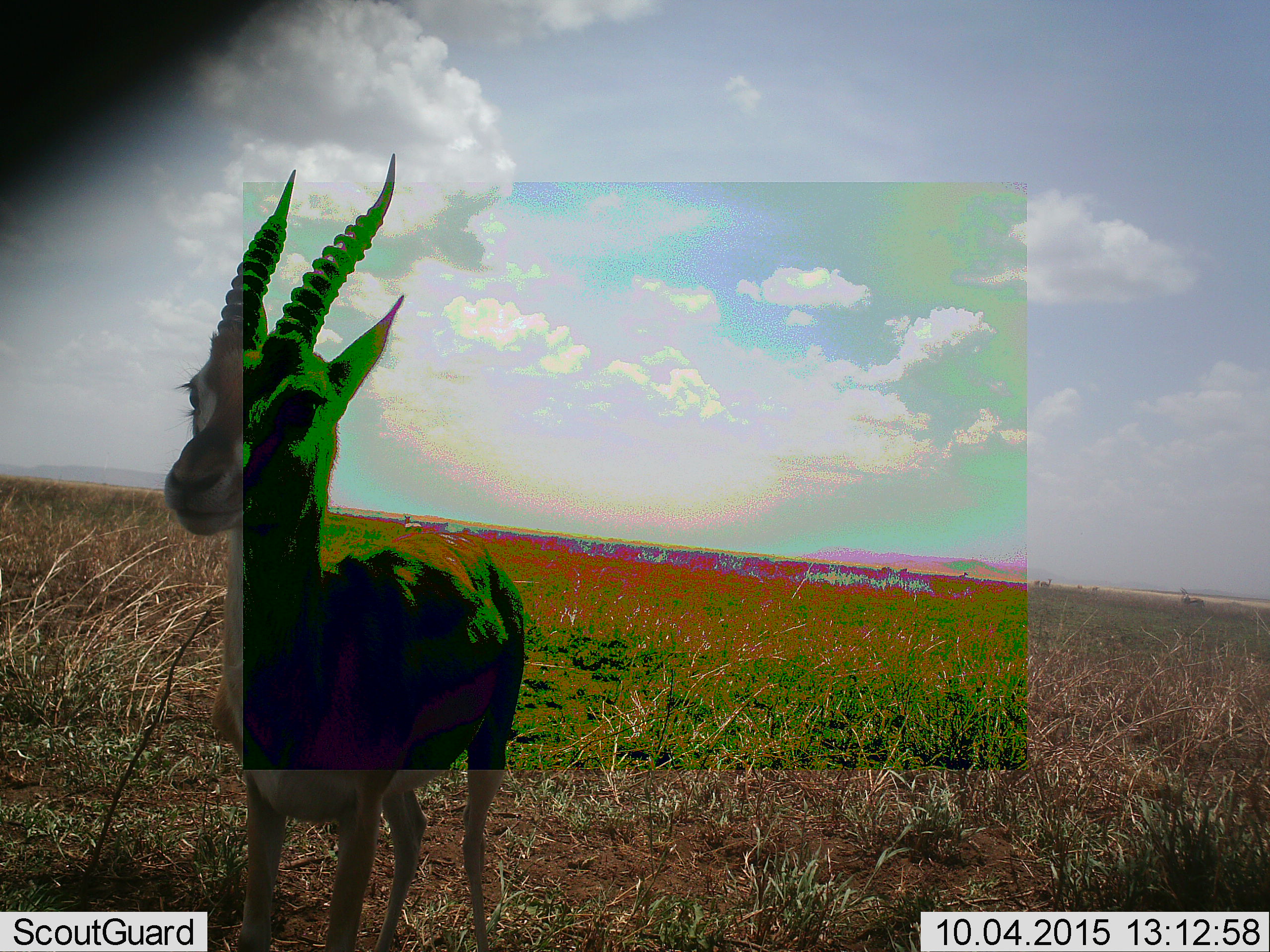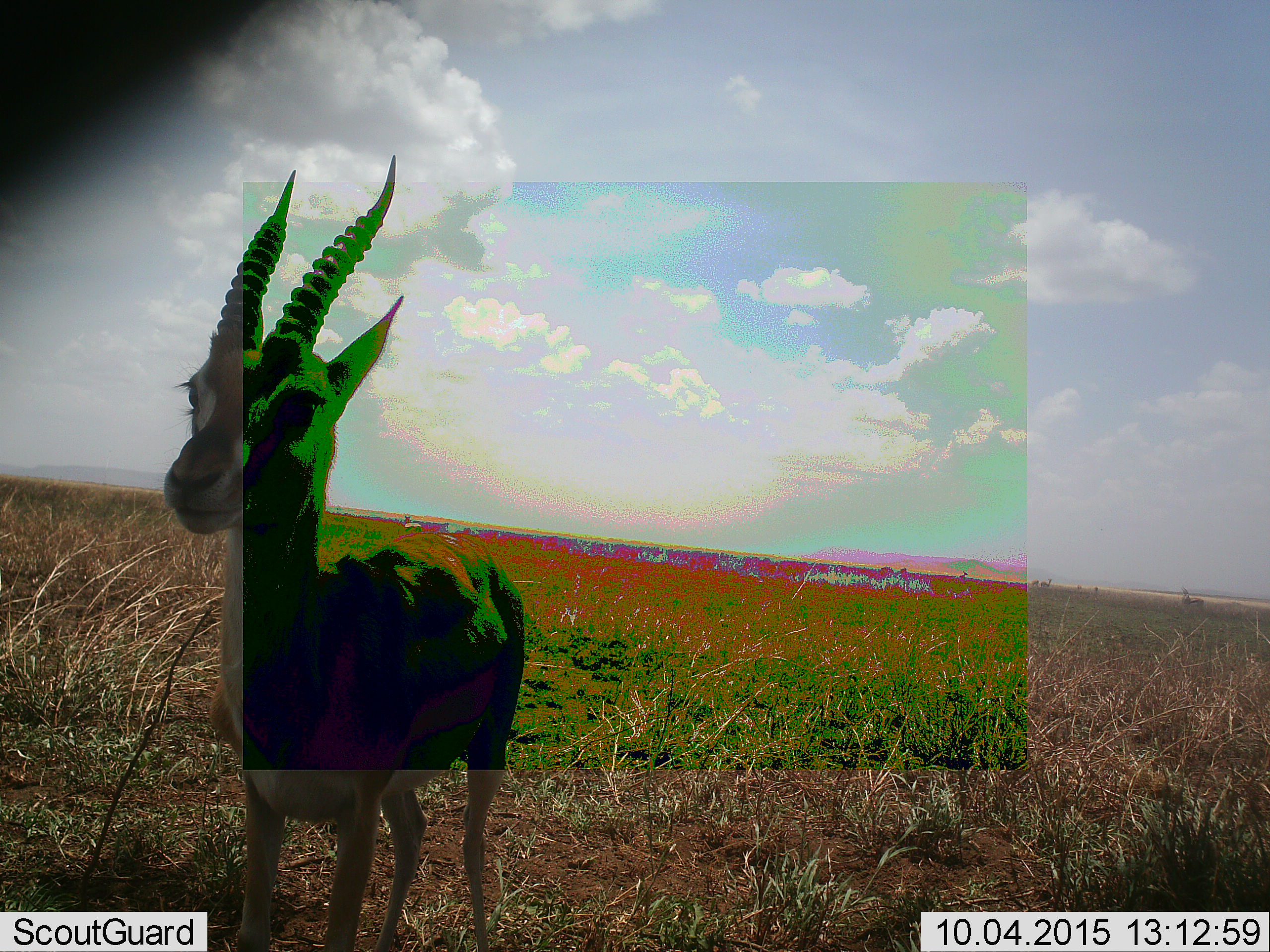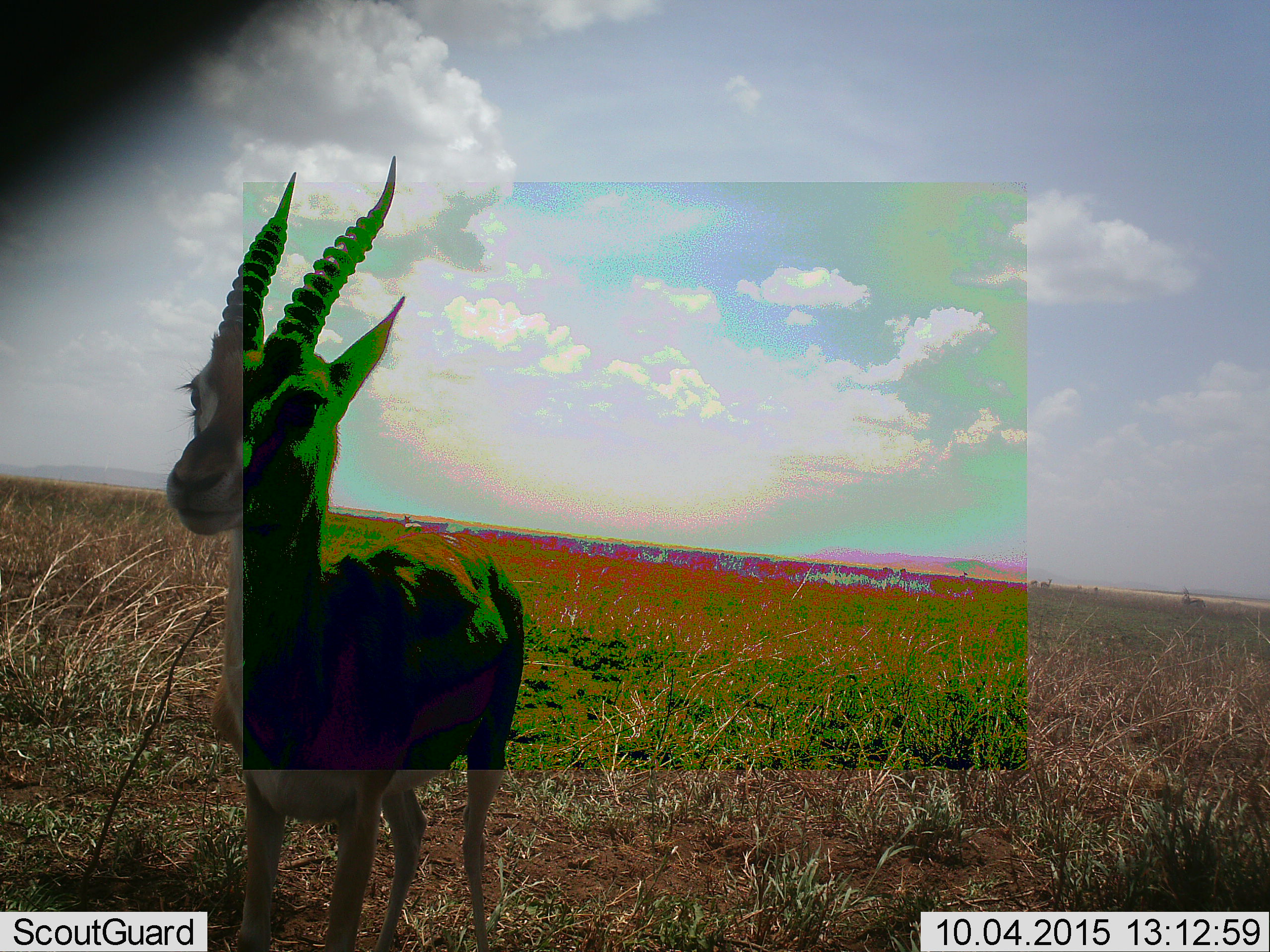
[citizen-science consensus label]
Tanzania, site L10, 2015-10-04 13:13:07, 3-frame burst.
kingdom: Animalia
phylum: Chordata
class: Mammalia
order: Artiodactyla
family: Bovidae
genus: Eudorcas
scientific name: Eudorcas thomsonii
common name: thomson's gazelle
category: gazellethomsons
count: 1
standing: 100%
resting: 0%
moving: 0%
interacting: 0%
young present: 0%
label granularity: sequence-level